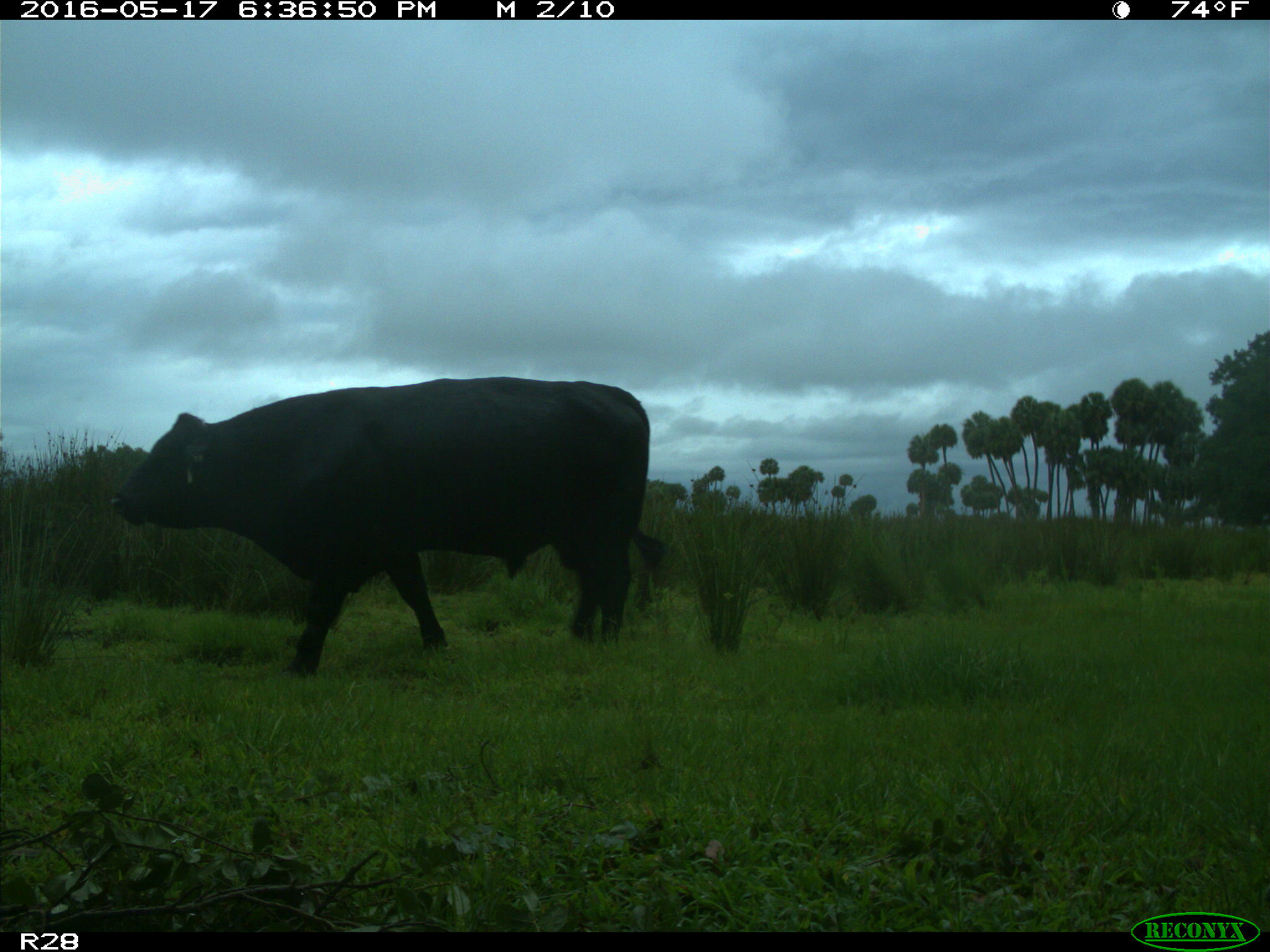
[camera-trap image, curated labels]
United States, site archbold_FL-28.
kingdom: Animalia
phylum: Chordata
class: Mammalia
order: Artiodactyla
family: Bovidae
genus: Bos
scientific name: Bos taurus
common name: domestic cow